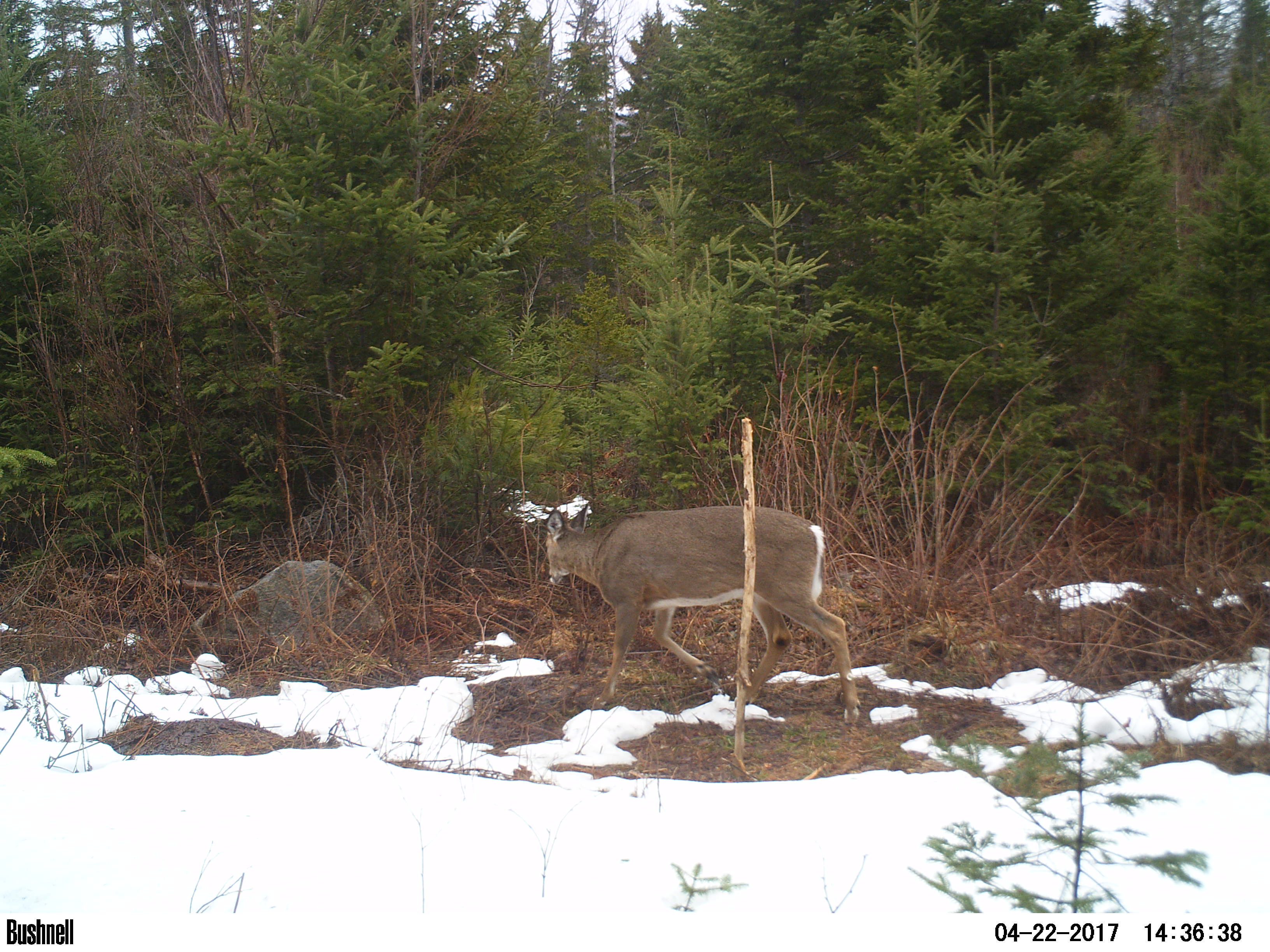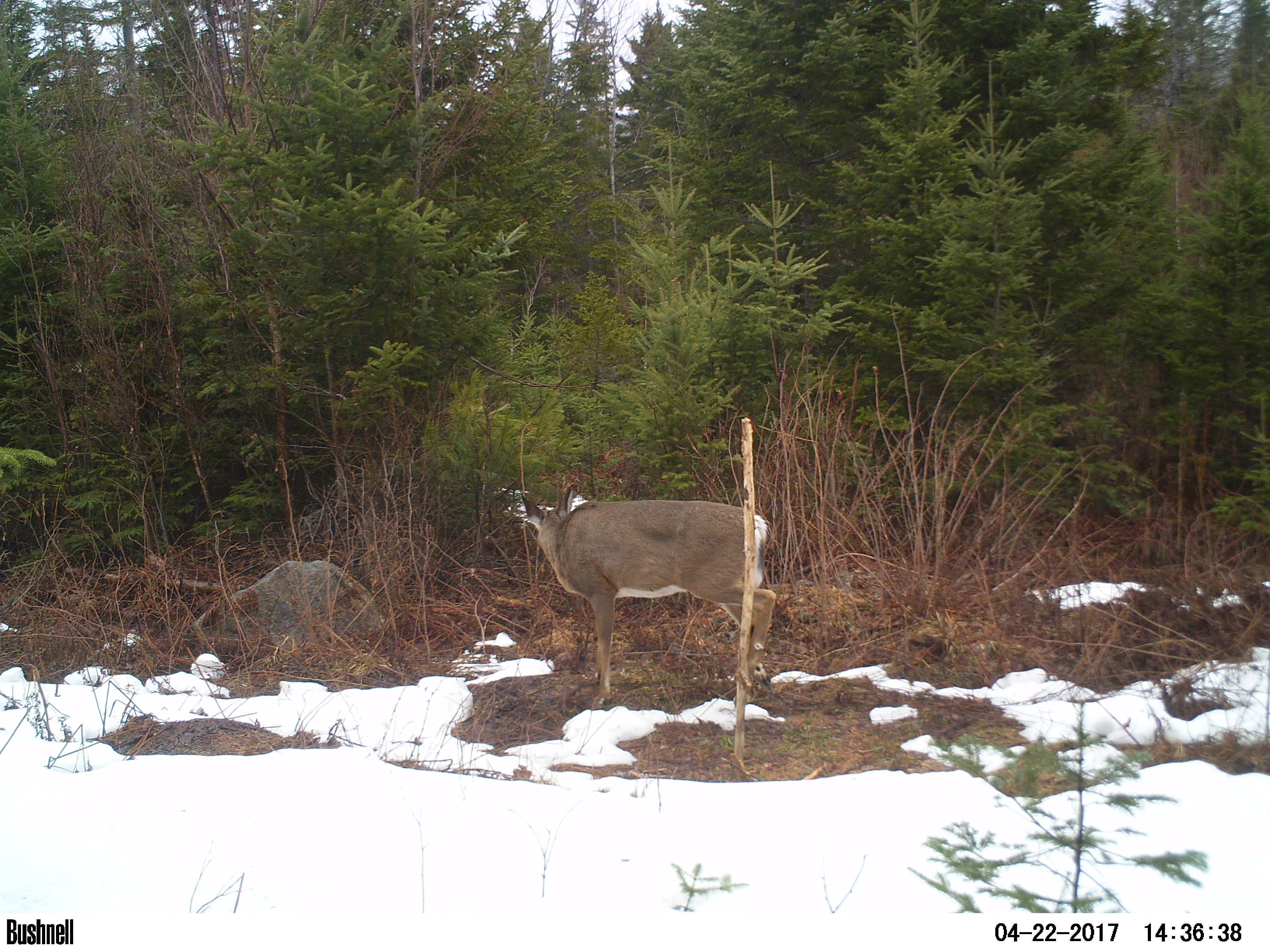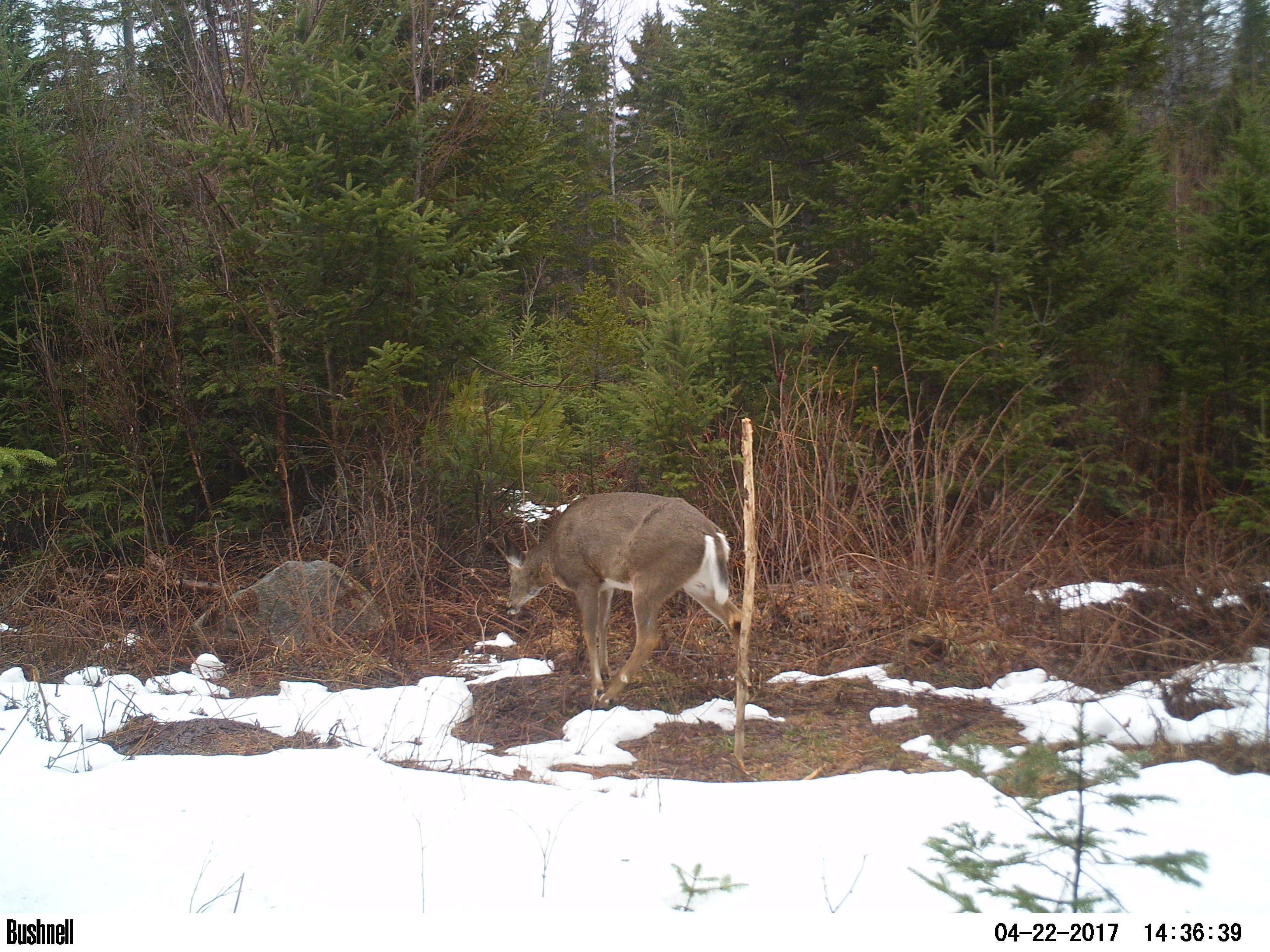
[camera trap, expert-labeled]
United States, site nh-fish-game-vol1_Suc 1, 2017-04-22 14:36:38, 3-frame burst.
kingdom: Animalia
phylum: Chordata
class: Mammalia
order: Artiodactyla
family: Cervidae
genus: Odocoileus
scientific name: Odocoileus virginianus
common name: white-tailed deer